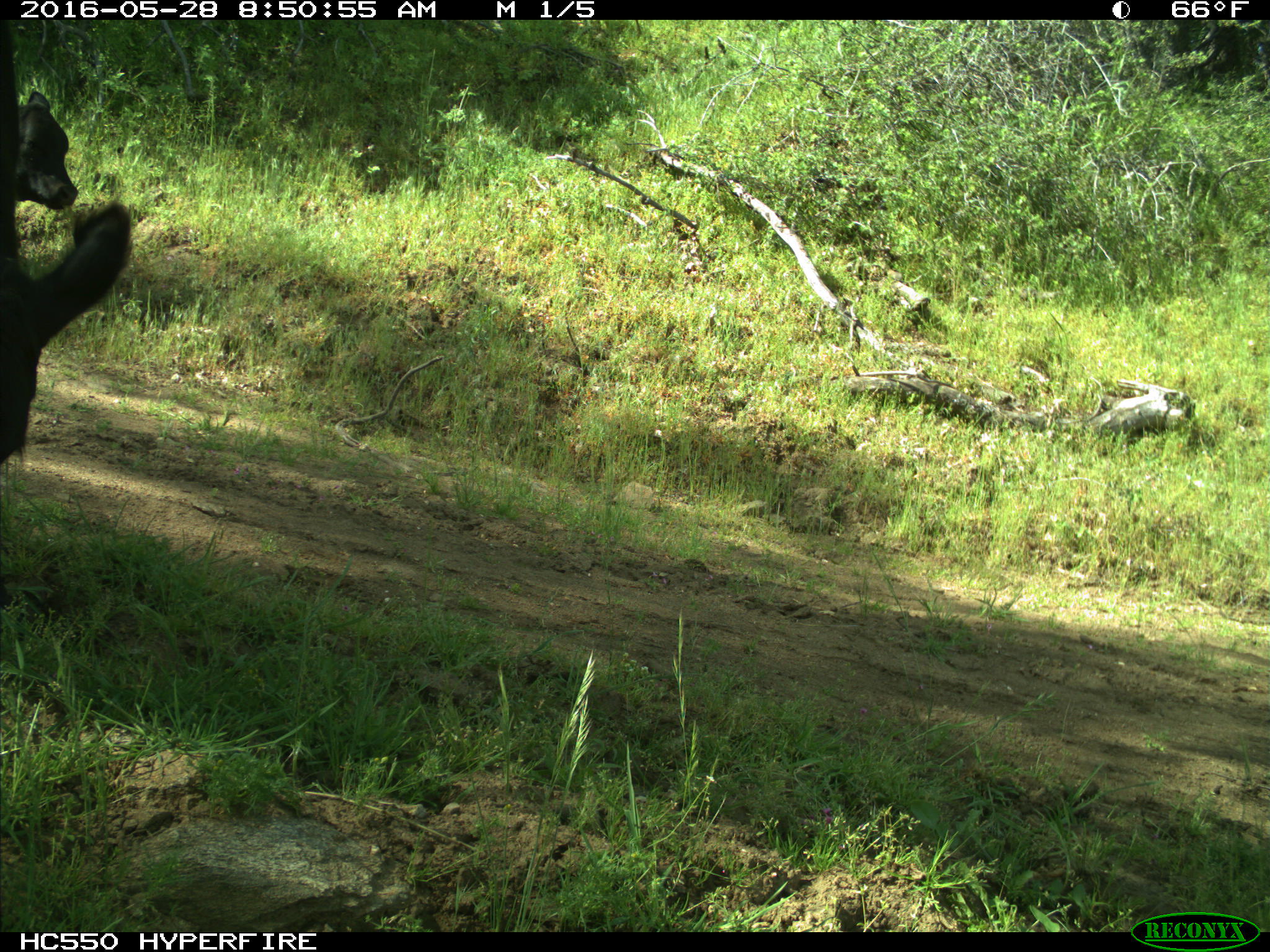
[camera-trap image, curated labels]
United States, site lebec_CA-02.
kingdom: Animalia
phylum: Chordata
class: Mammalia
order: Artiodactyla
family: Bovidae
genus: Bos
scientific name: Bos taurus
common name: domestic cow